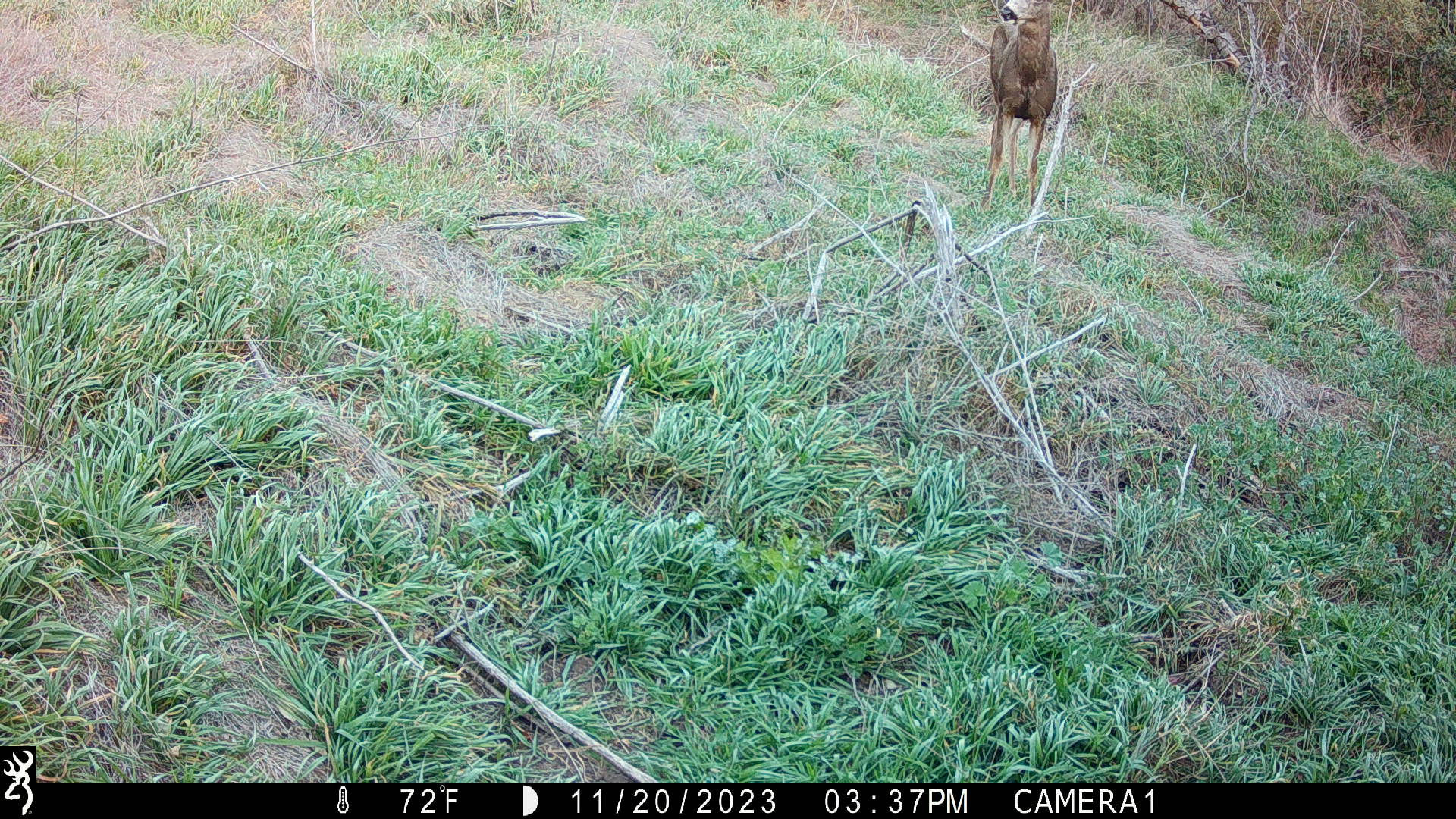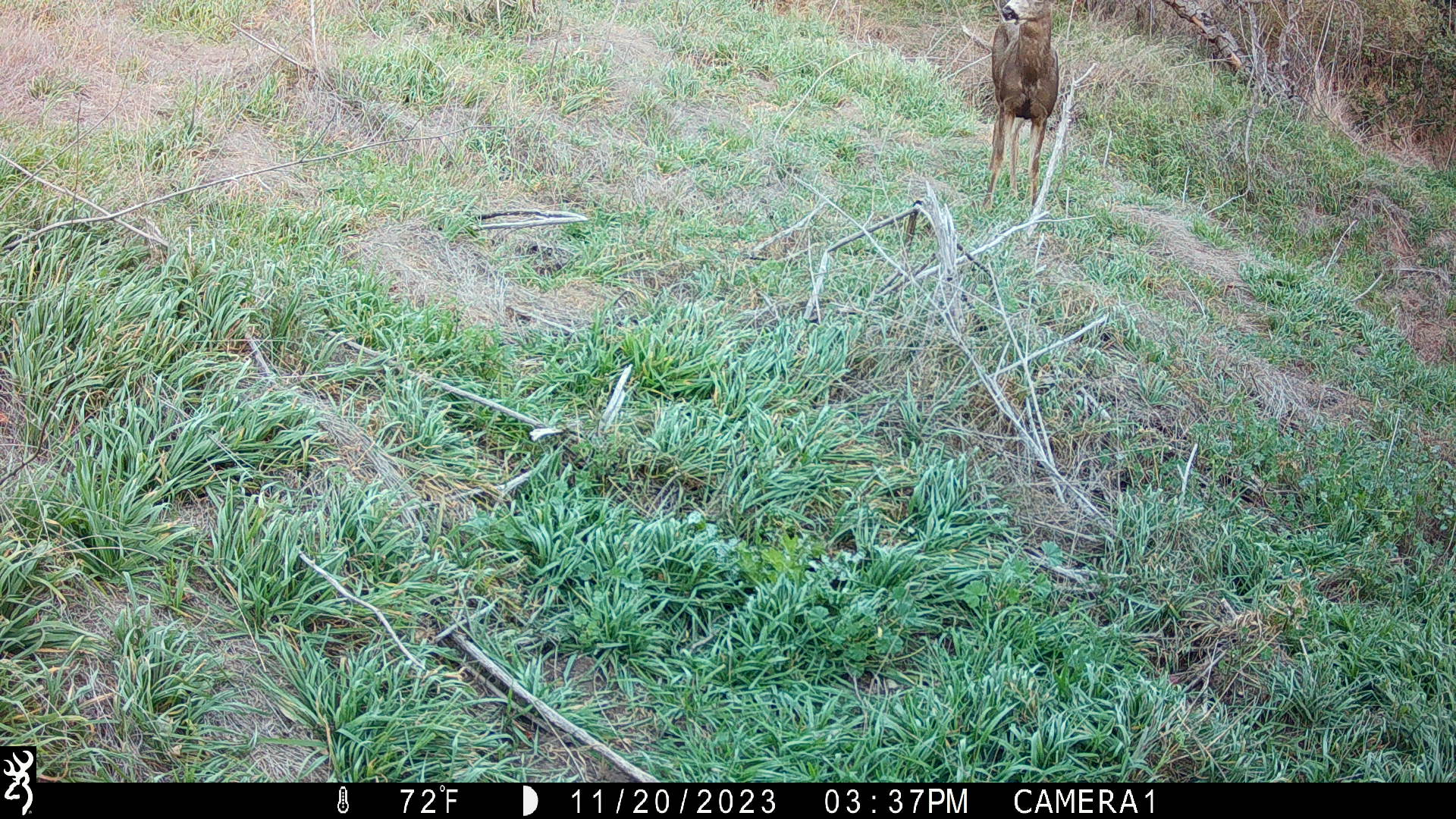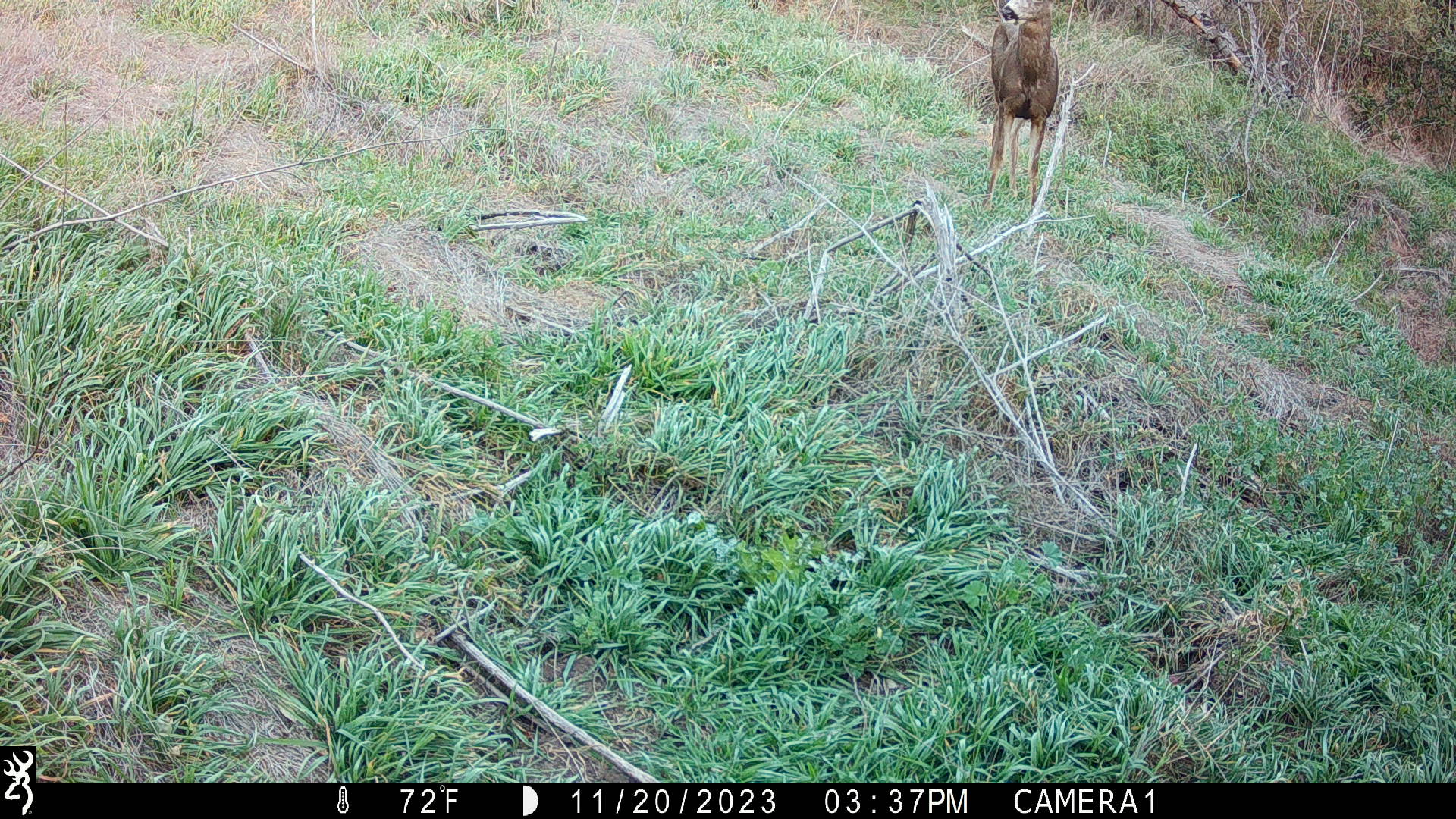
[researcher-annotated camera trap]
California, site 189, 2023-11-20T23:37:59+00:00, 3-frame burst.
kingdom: Animalia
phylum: Chordata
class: Mammalia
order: Artiodactyla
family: Cervidae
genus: Odocoileus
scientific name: Odocoileus hemionus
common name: mule deer